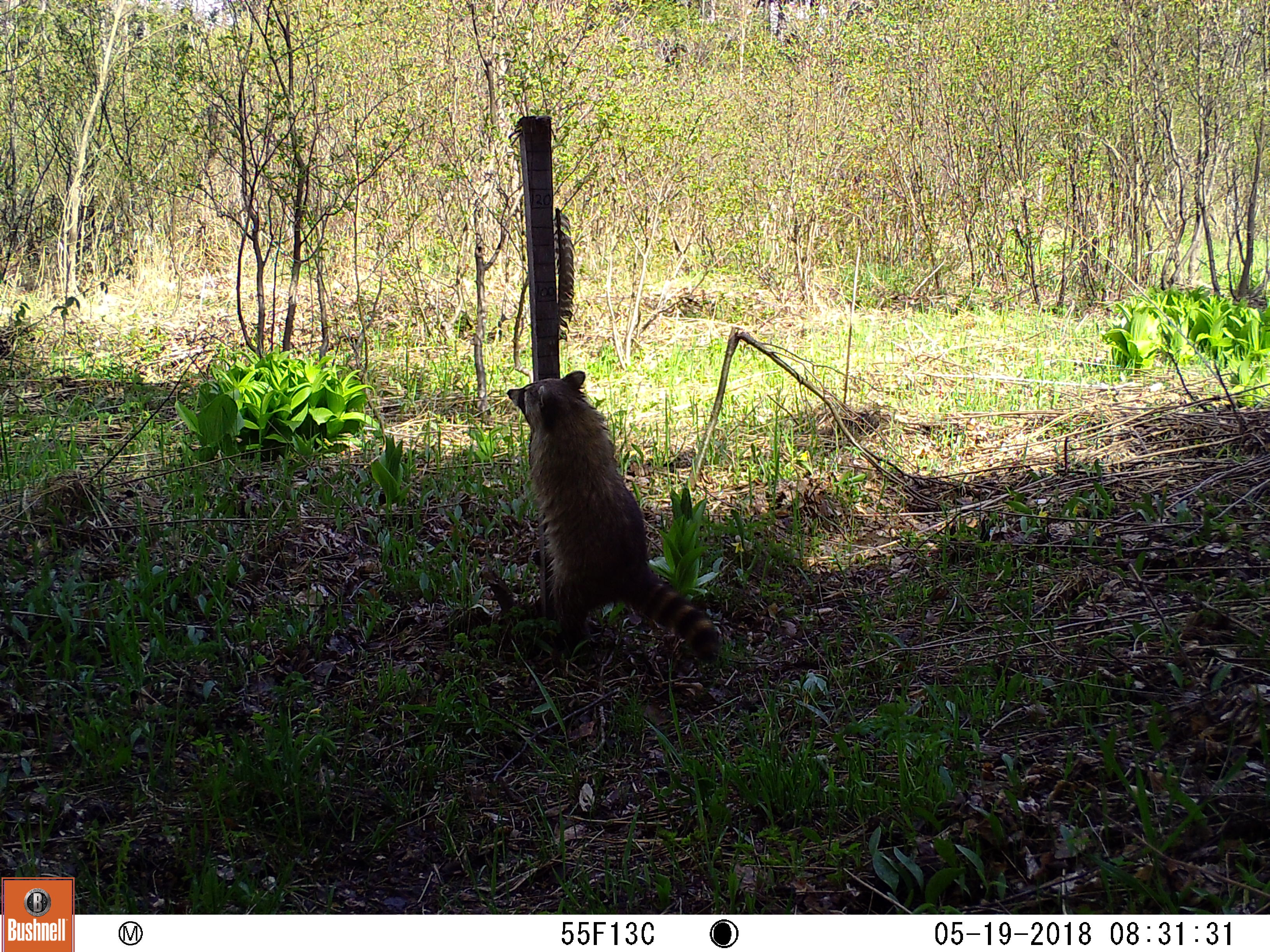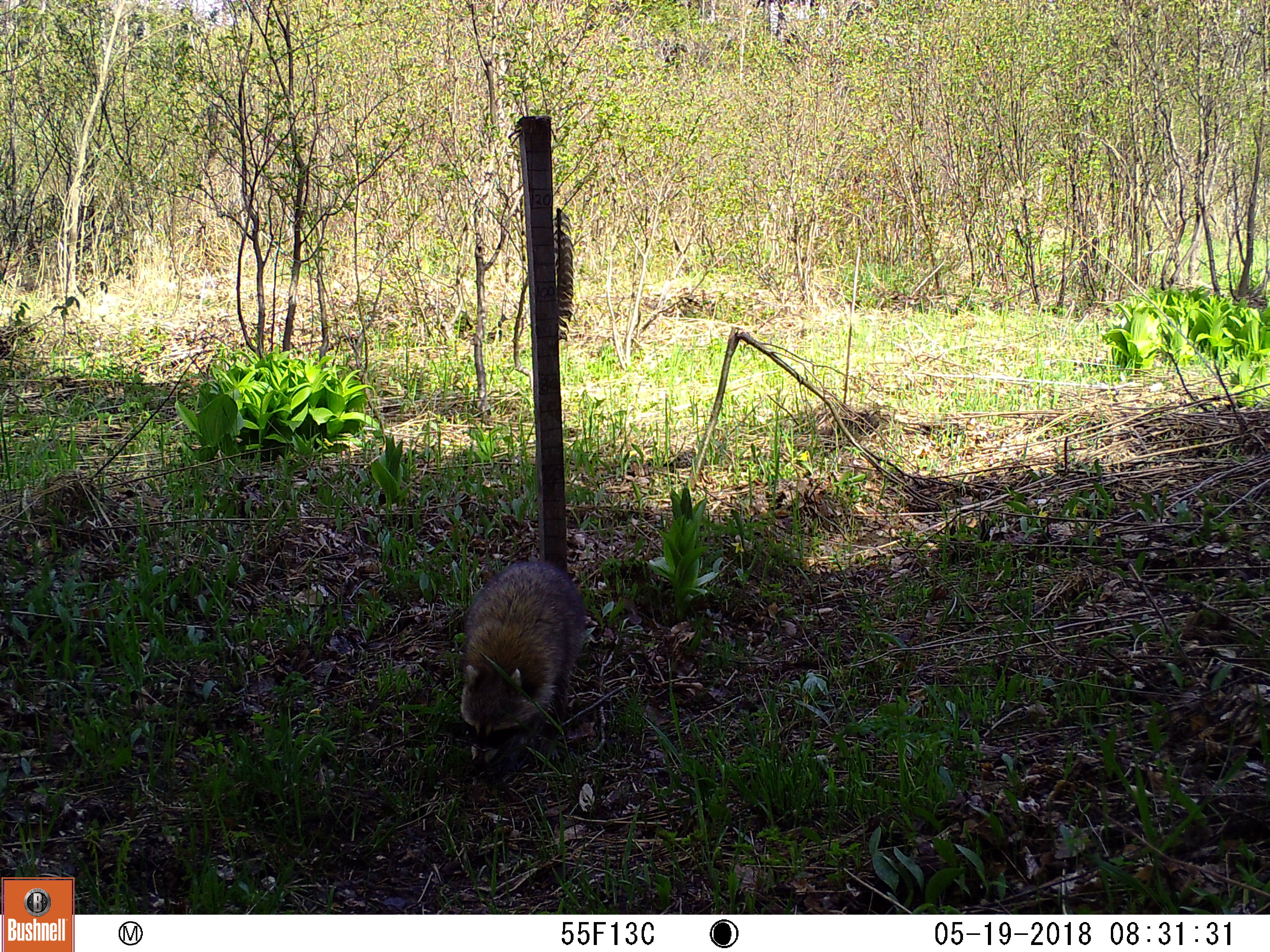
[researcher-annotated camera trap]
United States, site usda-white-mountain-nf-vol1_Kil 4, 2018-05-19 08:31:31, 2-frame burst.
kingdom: Animalia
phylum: Chordata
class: Mammalia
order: Carnivora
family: Procyonidae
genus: Procyon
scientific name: Procyon lotor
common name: raccoon